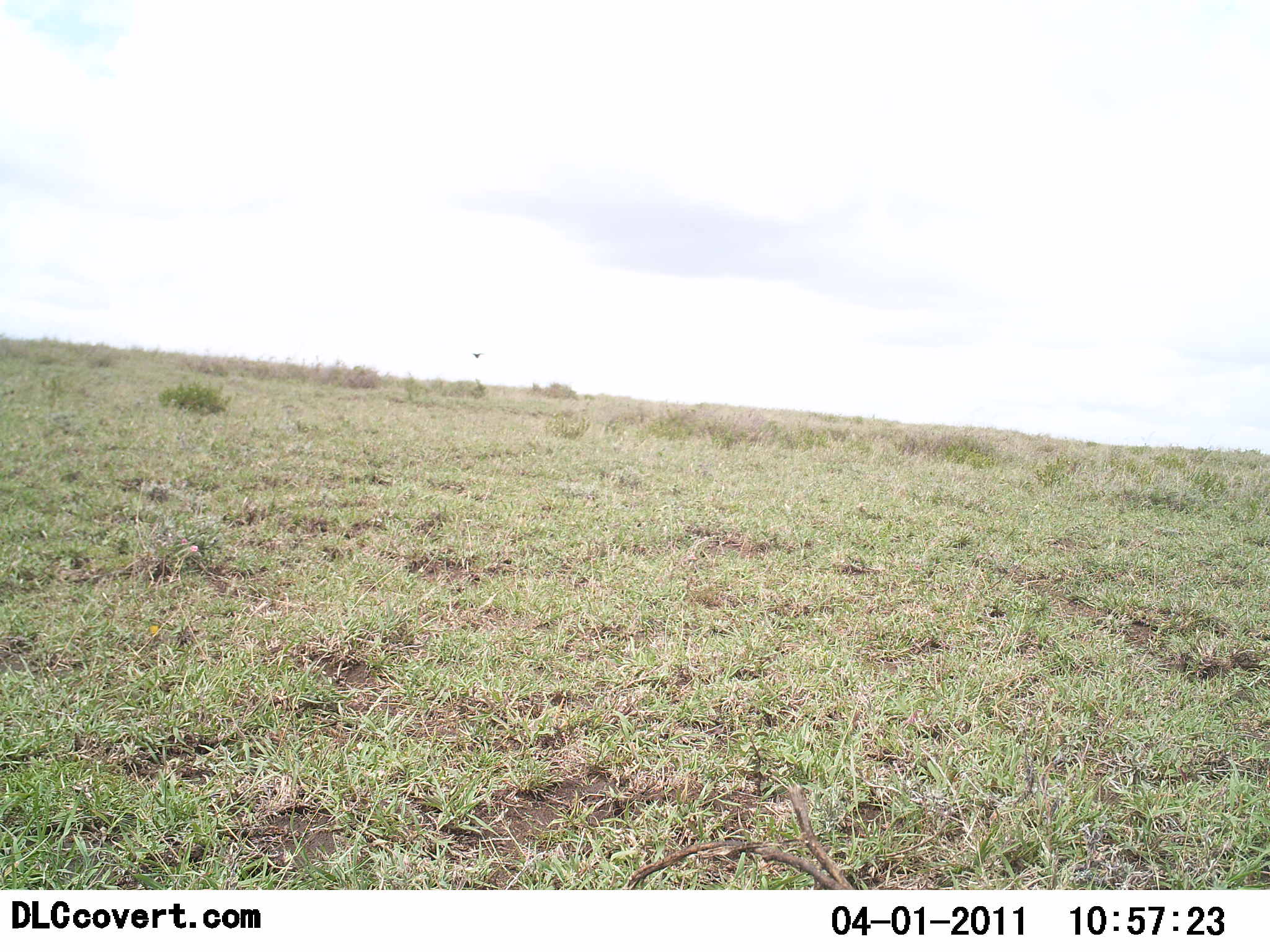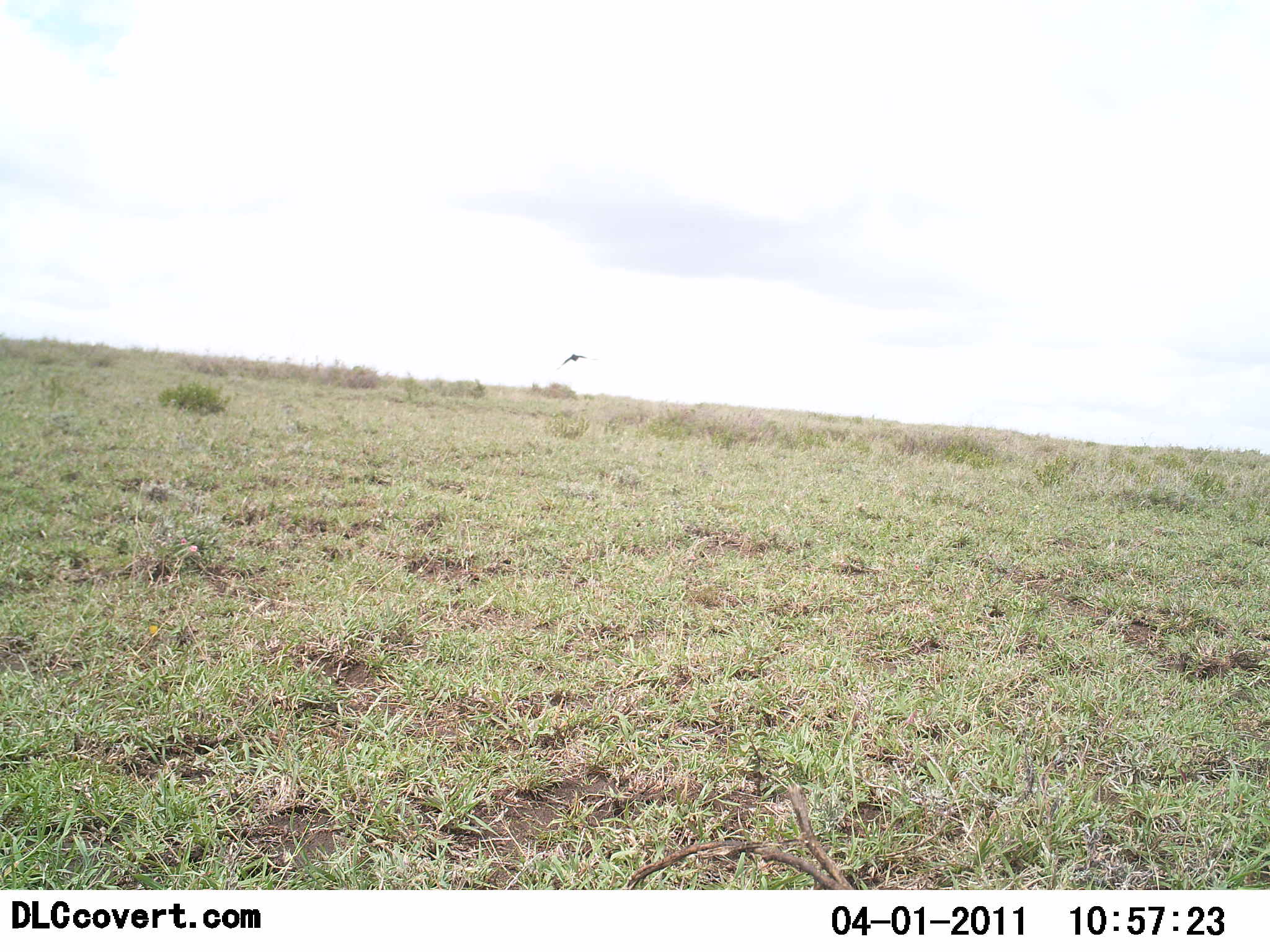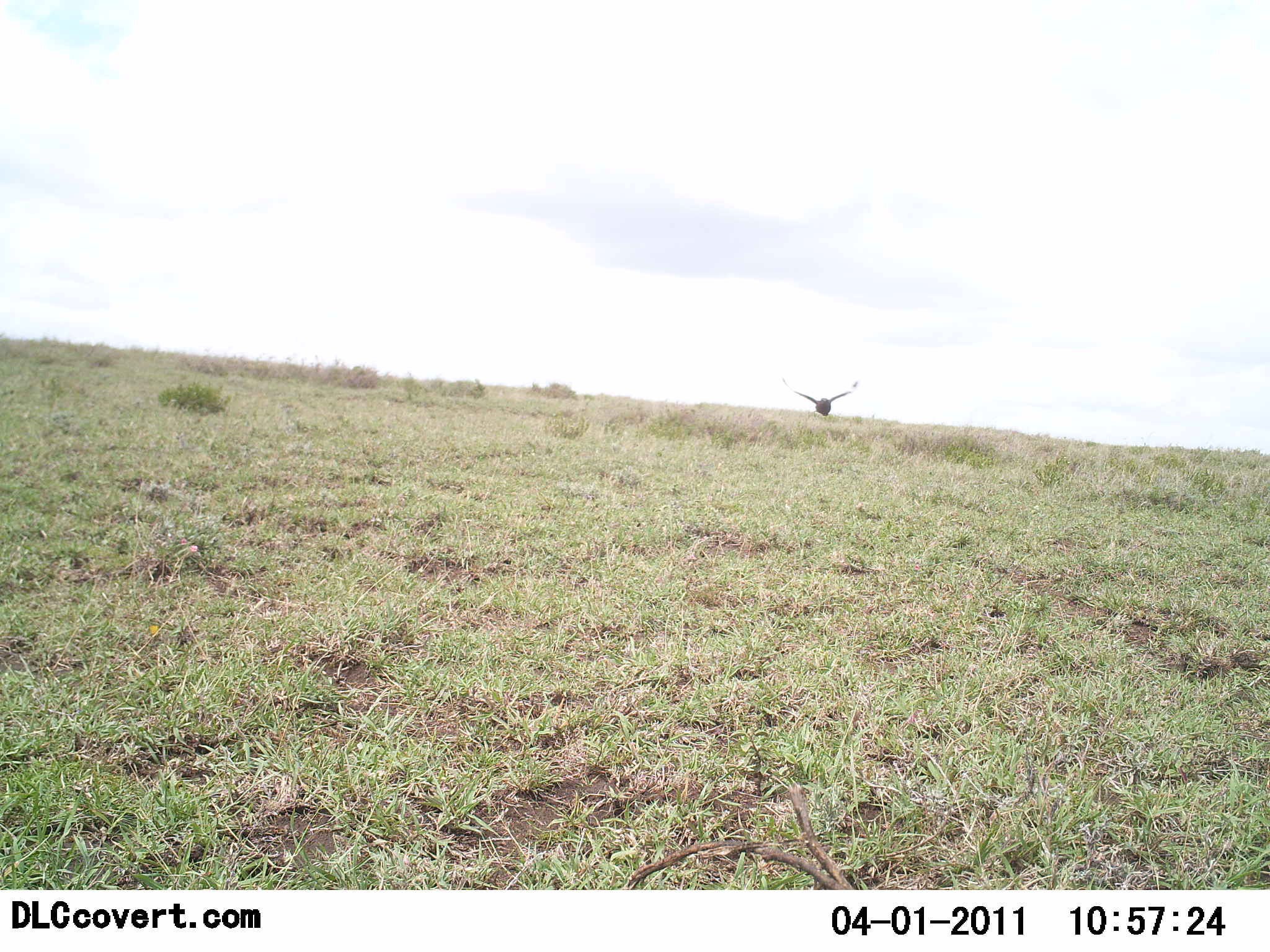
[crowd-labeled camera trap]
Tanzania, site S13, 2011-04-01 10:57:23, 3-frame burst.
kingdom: Animalia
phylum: Chordata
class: Aves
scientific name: Aves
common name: bird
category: otherbird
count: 1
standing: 0%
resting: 0%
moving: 100%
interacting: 0%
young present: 0%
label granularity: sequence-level